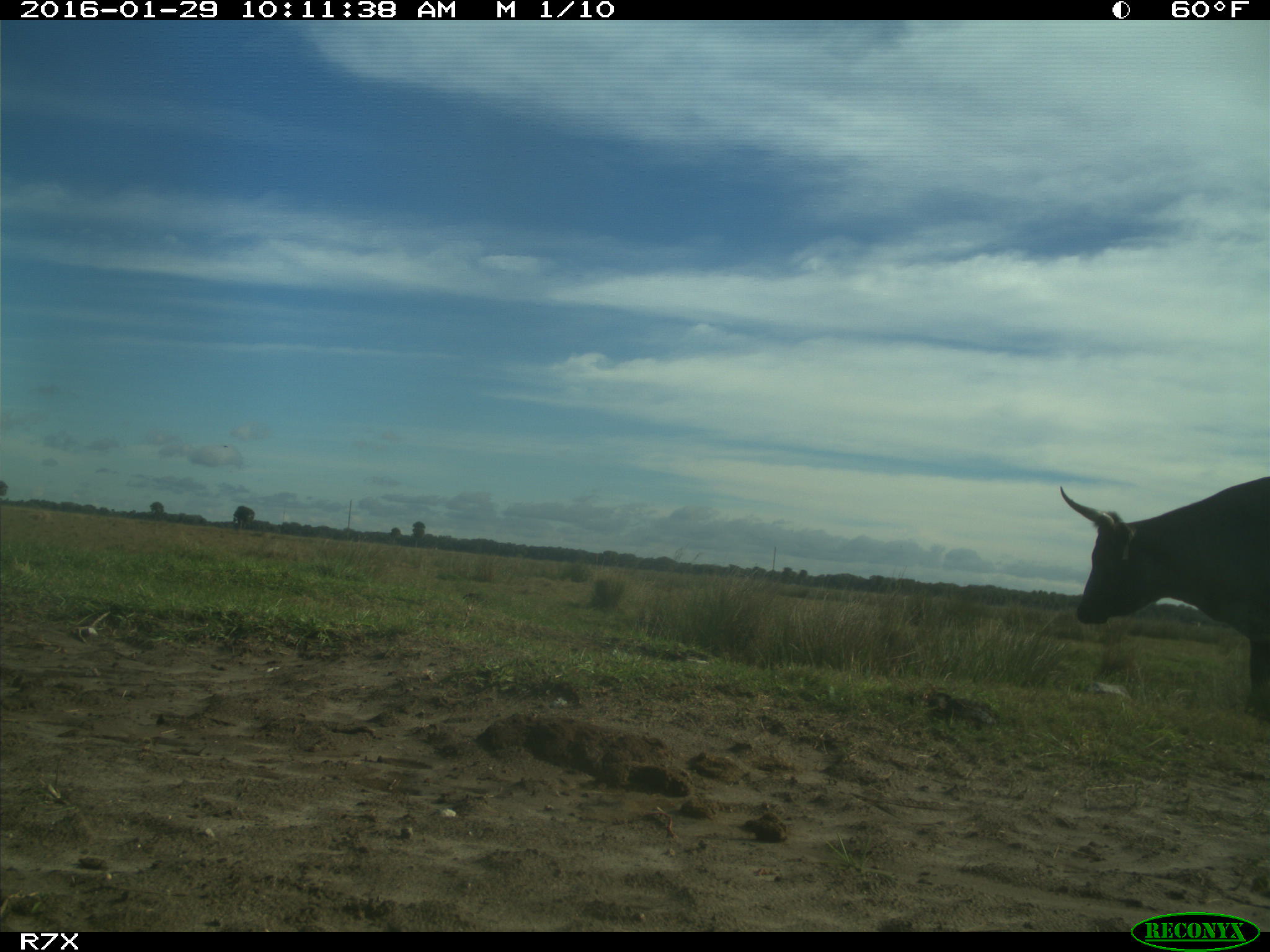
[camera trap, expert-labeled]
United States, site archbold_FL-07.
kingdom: Animalia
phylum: Chordata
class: Mammalia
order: Artiodactyla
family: Bovidae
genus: Bos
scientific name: Bos taurus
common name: domestic cow